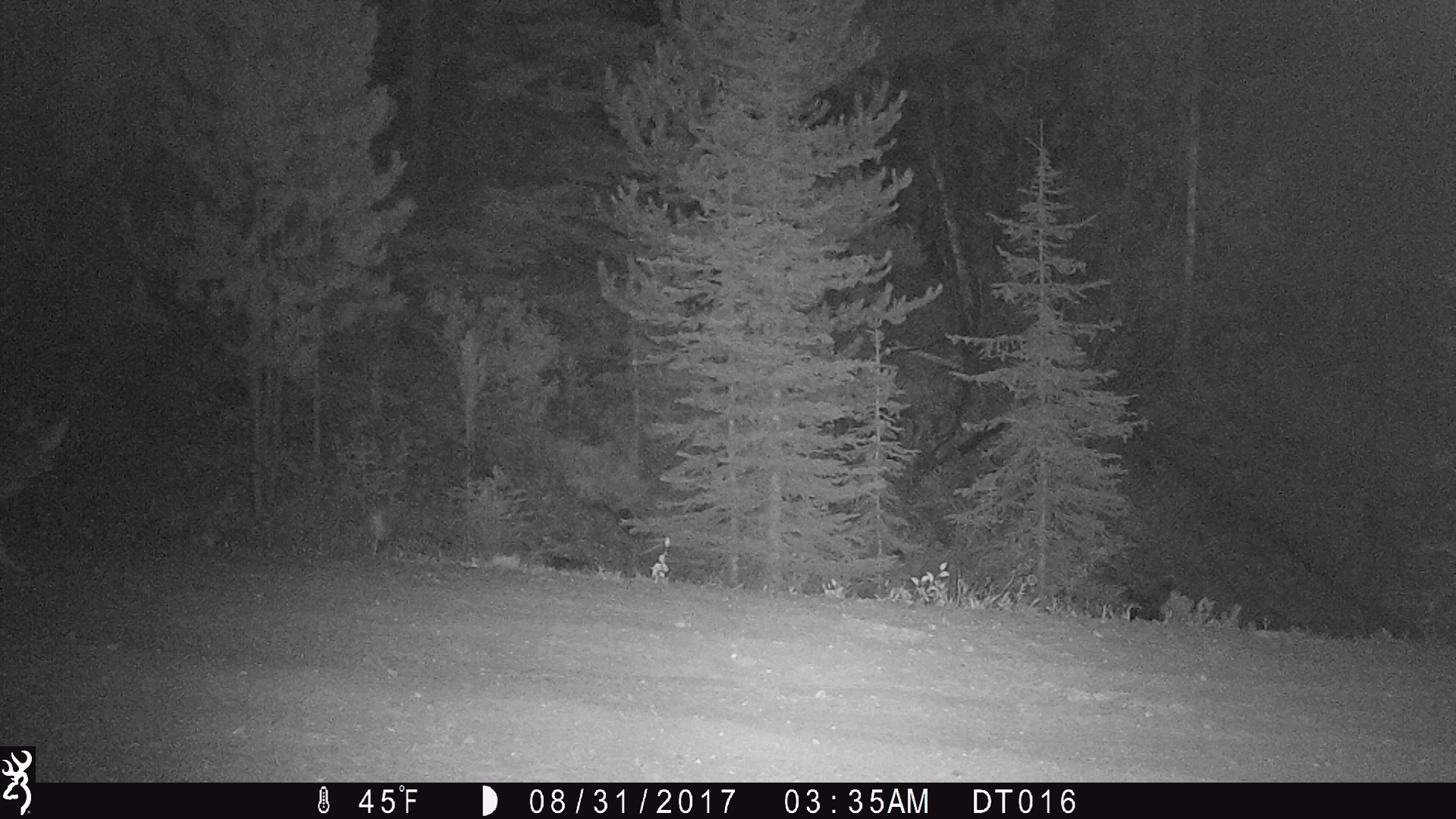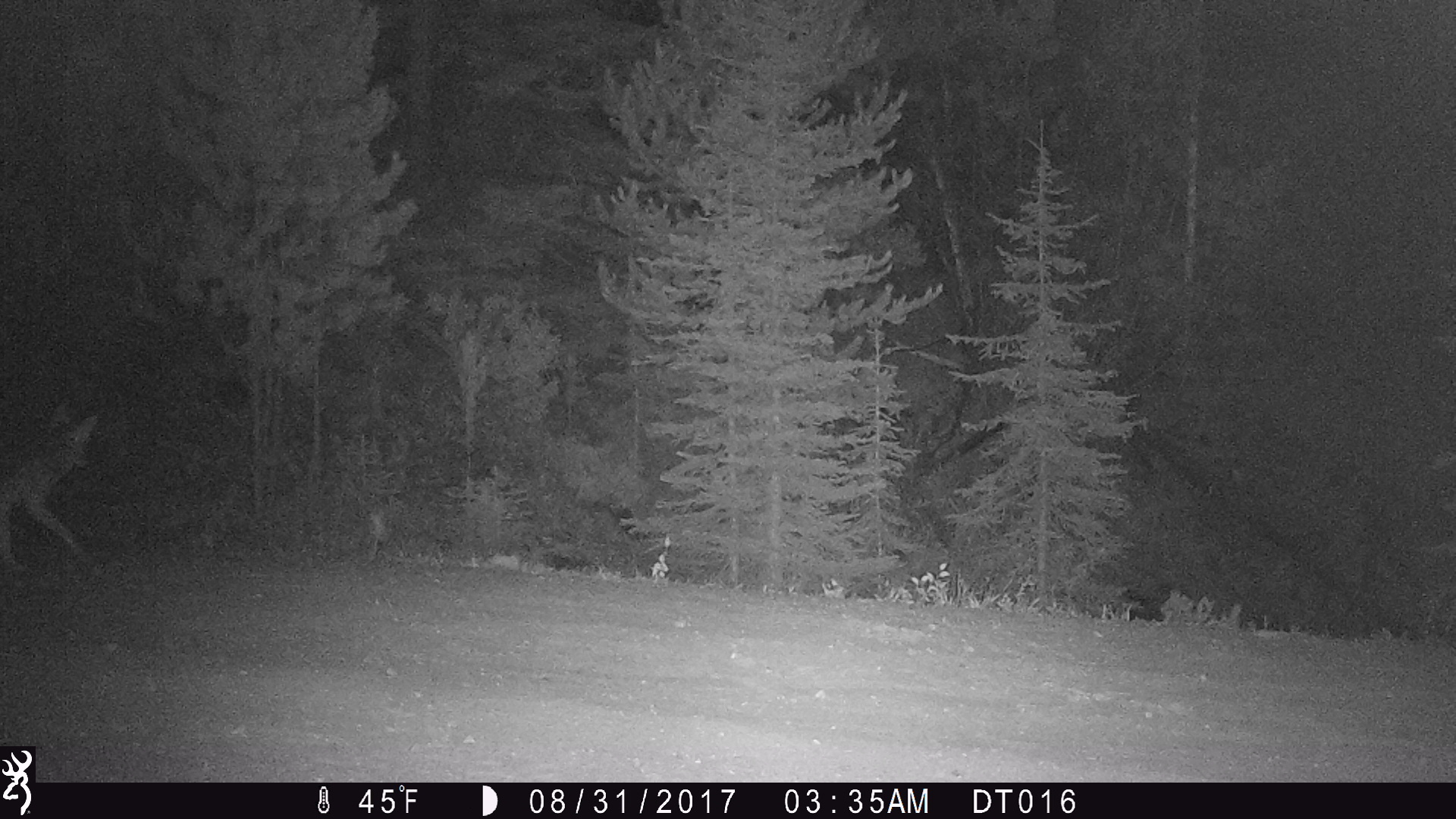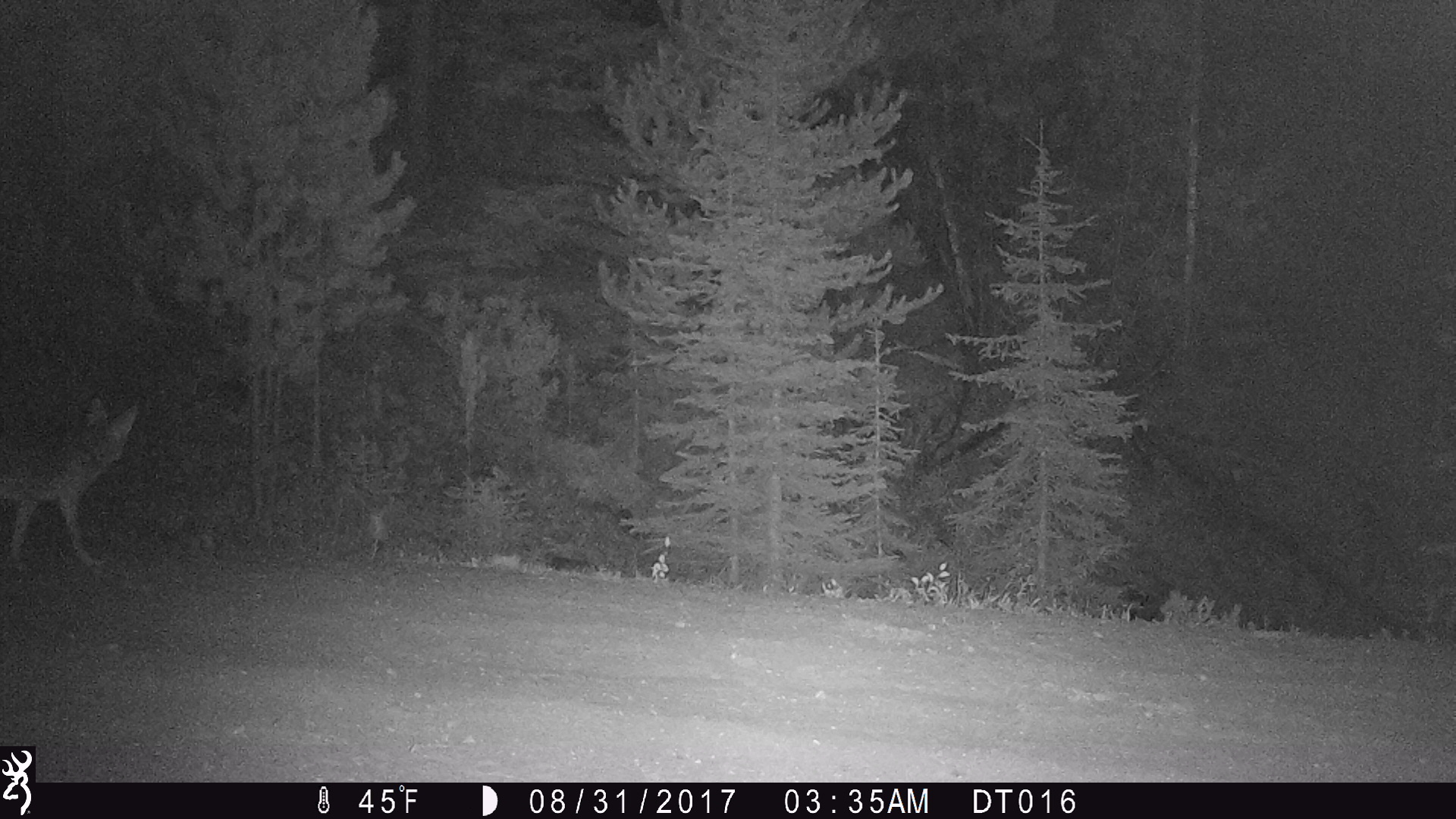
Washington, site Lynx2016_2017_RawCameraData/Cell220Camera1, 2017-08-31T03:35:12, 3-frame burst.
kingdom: Animalia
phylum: Chordata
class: Mammalia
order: Carnivora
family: Canidae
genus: Canis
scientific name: Canis latrans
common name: coyote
Canis latrans (coyote). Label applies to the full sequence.